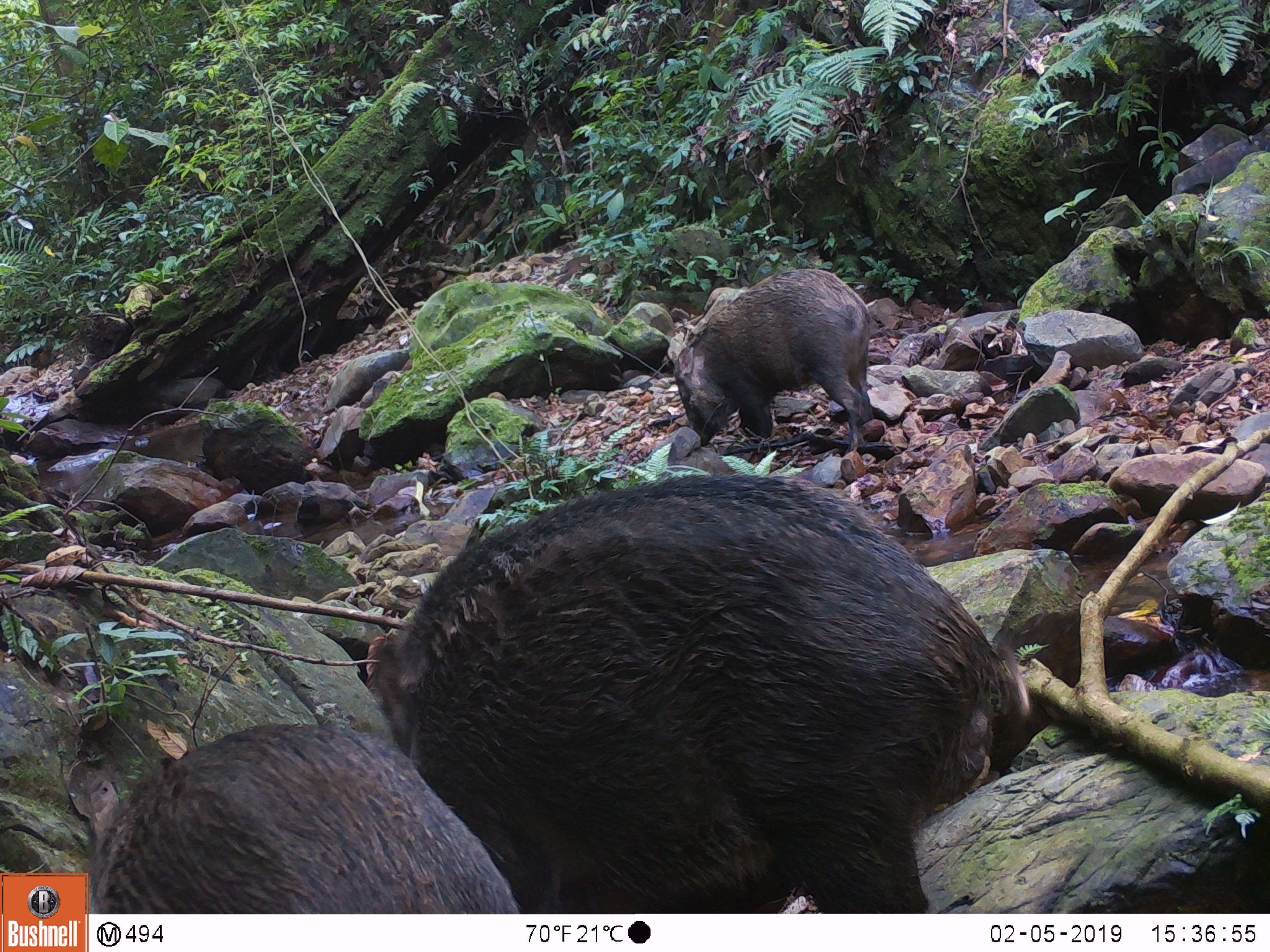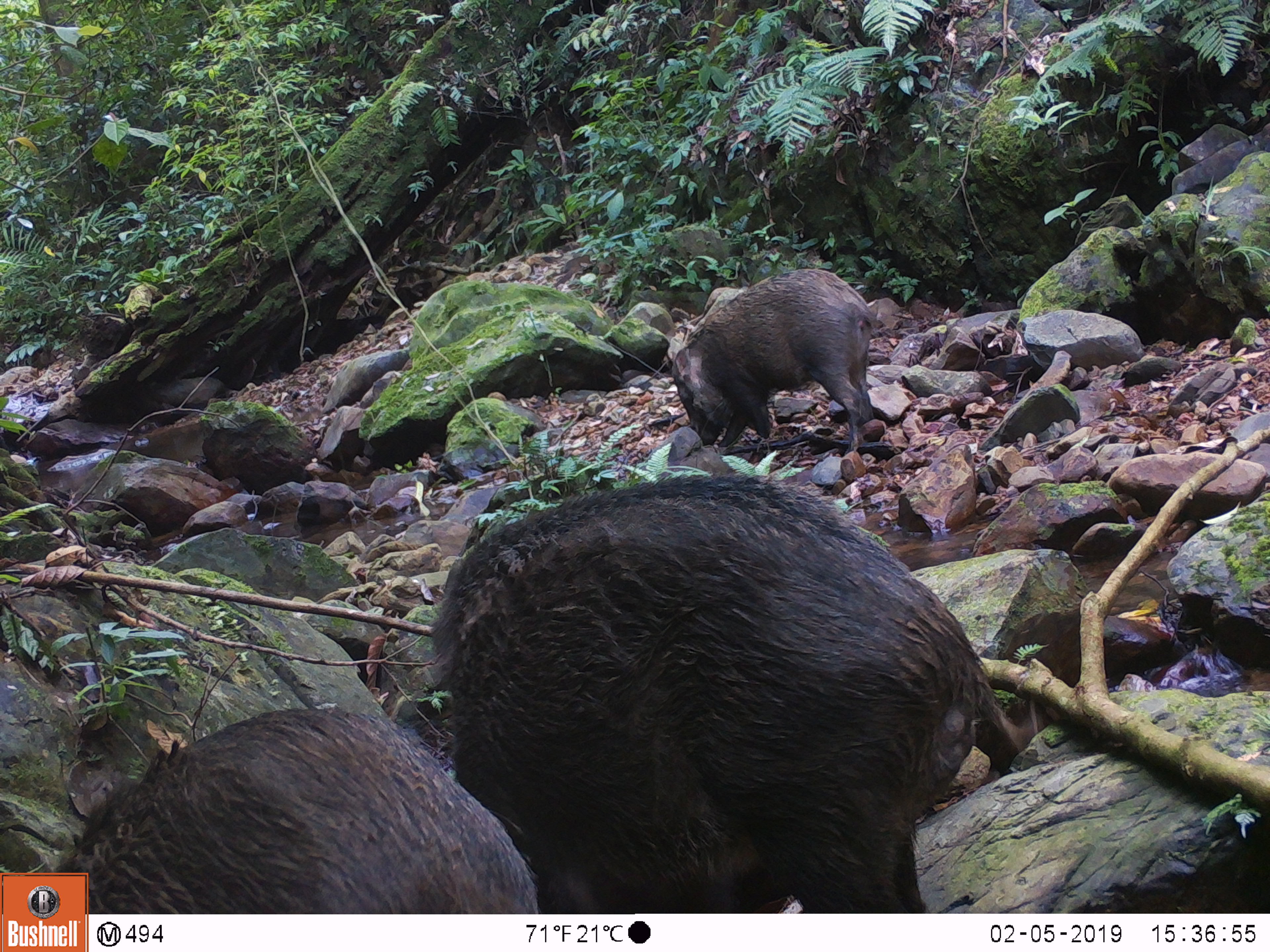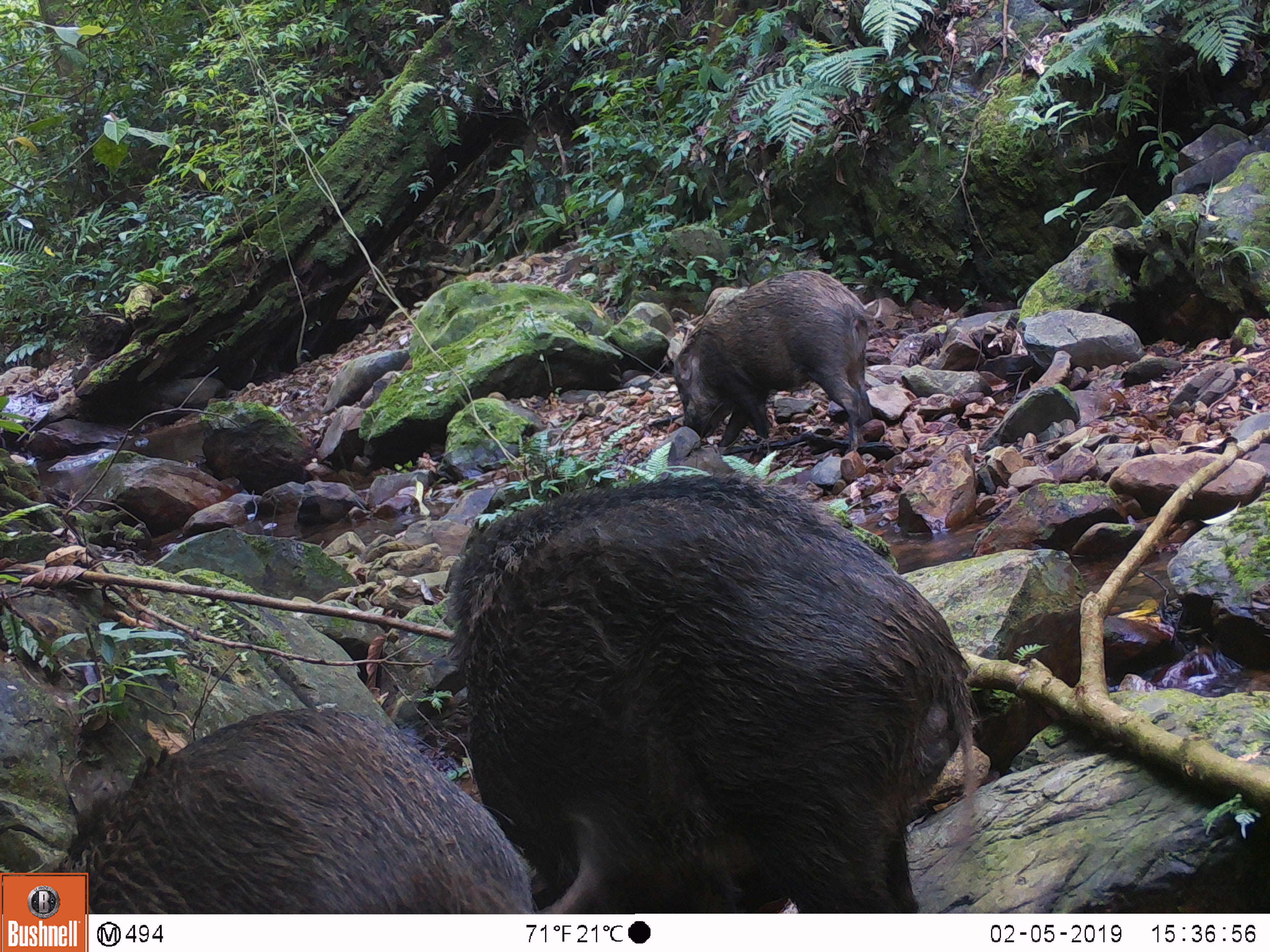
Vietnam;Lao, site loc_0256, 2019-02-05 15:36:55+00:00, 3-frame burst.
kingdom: Animalia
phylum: Chordata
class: Mammalia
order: Artiodactyla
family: Suidae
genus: Sus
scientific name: Sus scrofa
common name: eurasian wild pig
Eurasian wild pig (Sus scrofa). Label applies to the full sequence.